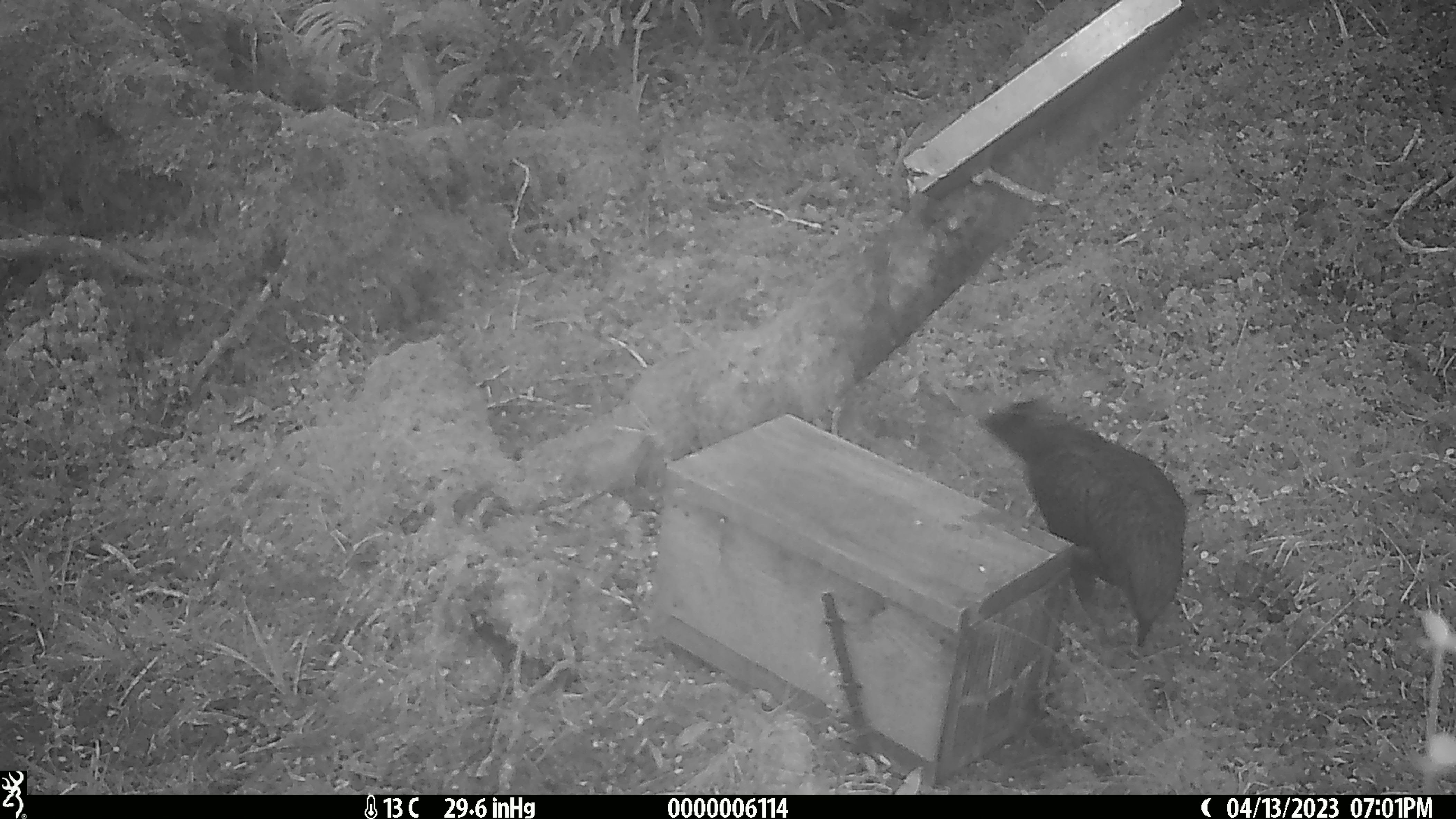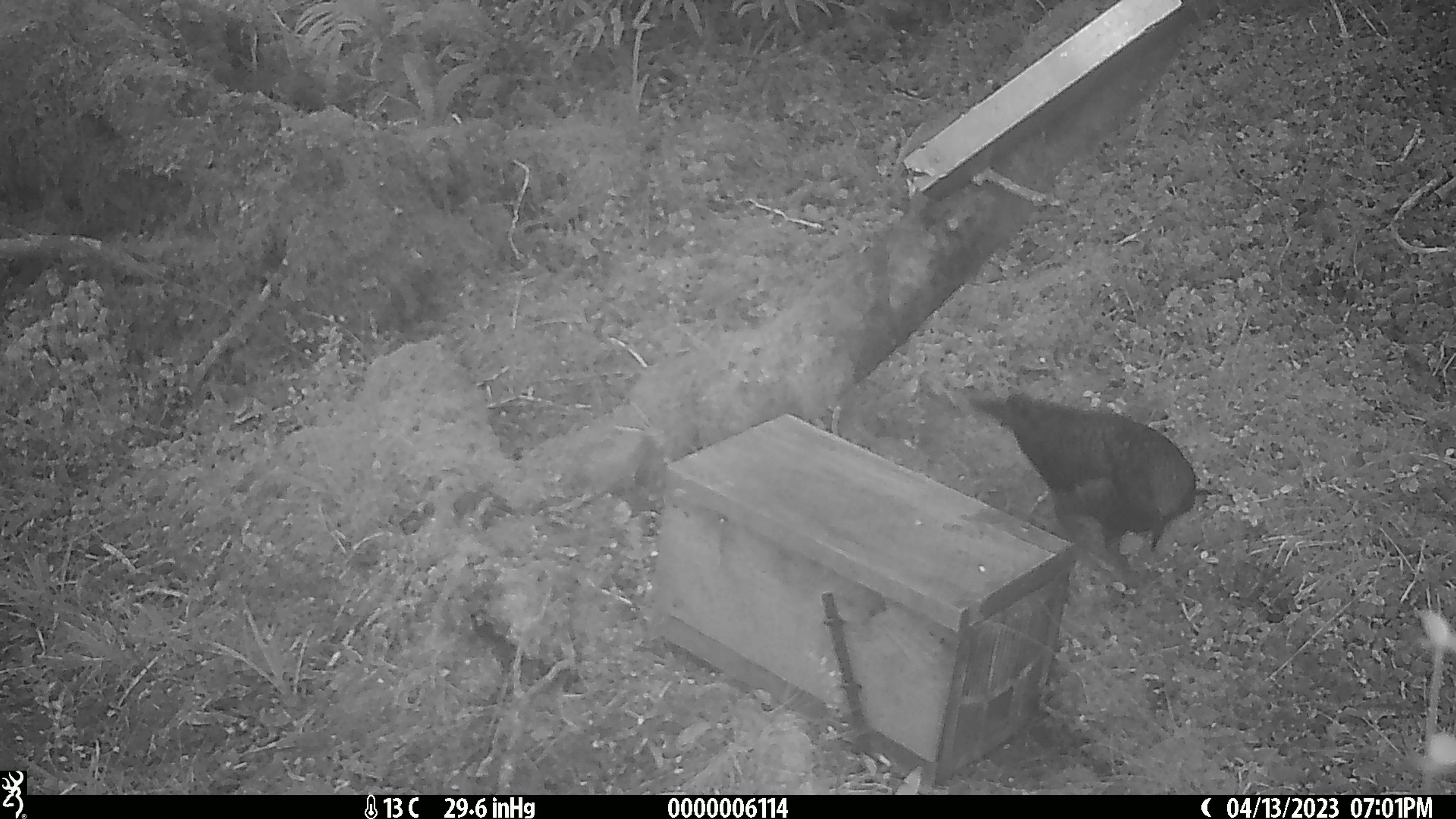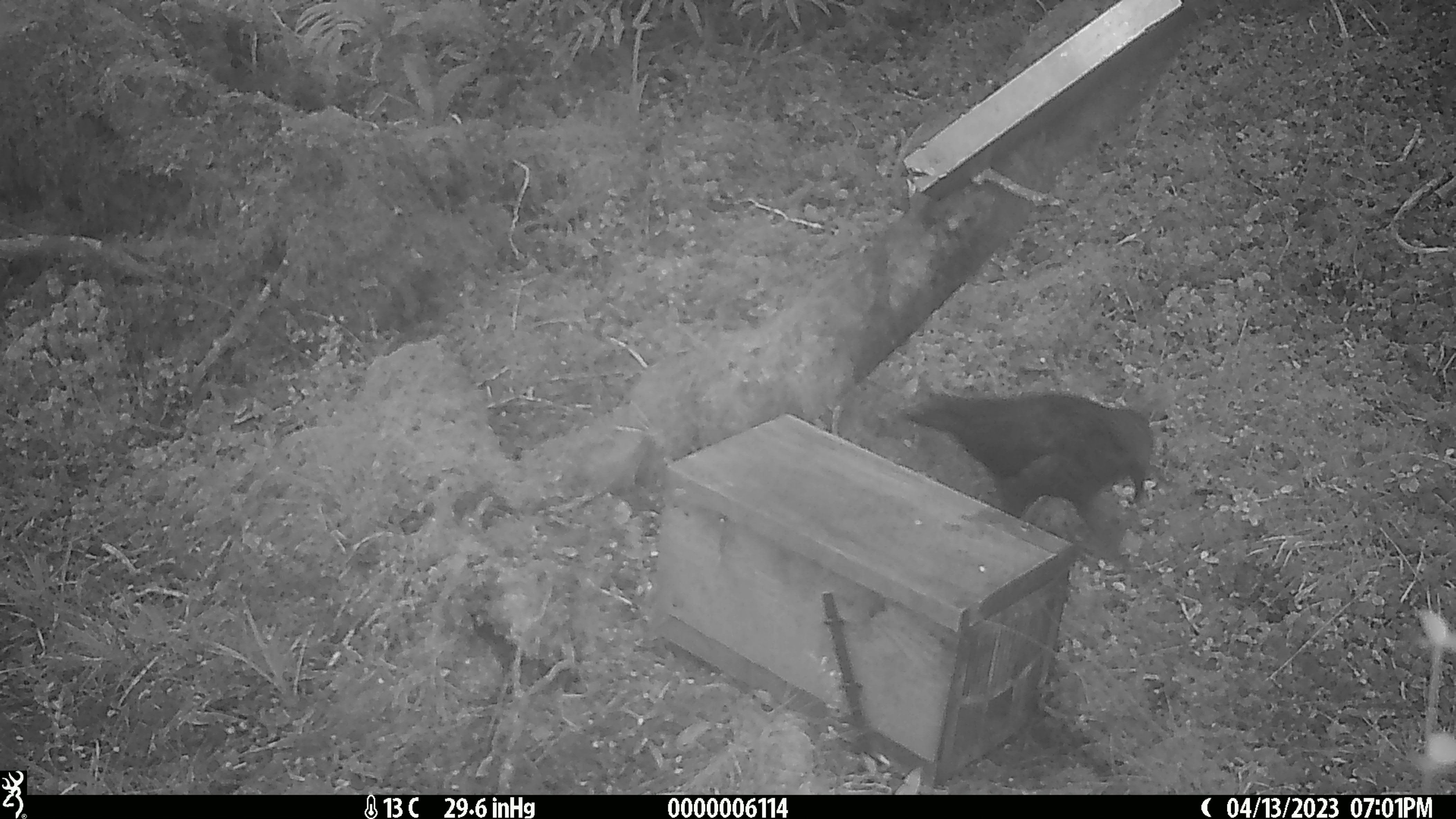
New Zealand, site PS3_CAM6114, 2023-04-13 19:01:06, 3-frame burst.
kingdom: Animalia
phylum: Chordata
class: Aves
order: Psittaciformes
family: Strigopidae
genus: Nestor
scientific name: Nestor notabilis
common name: kea